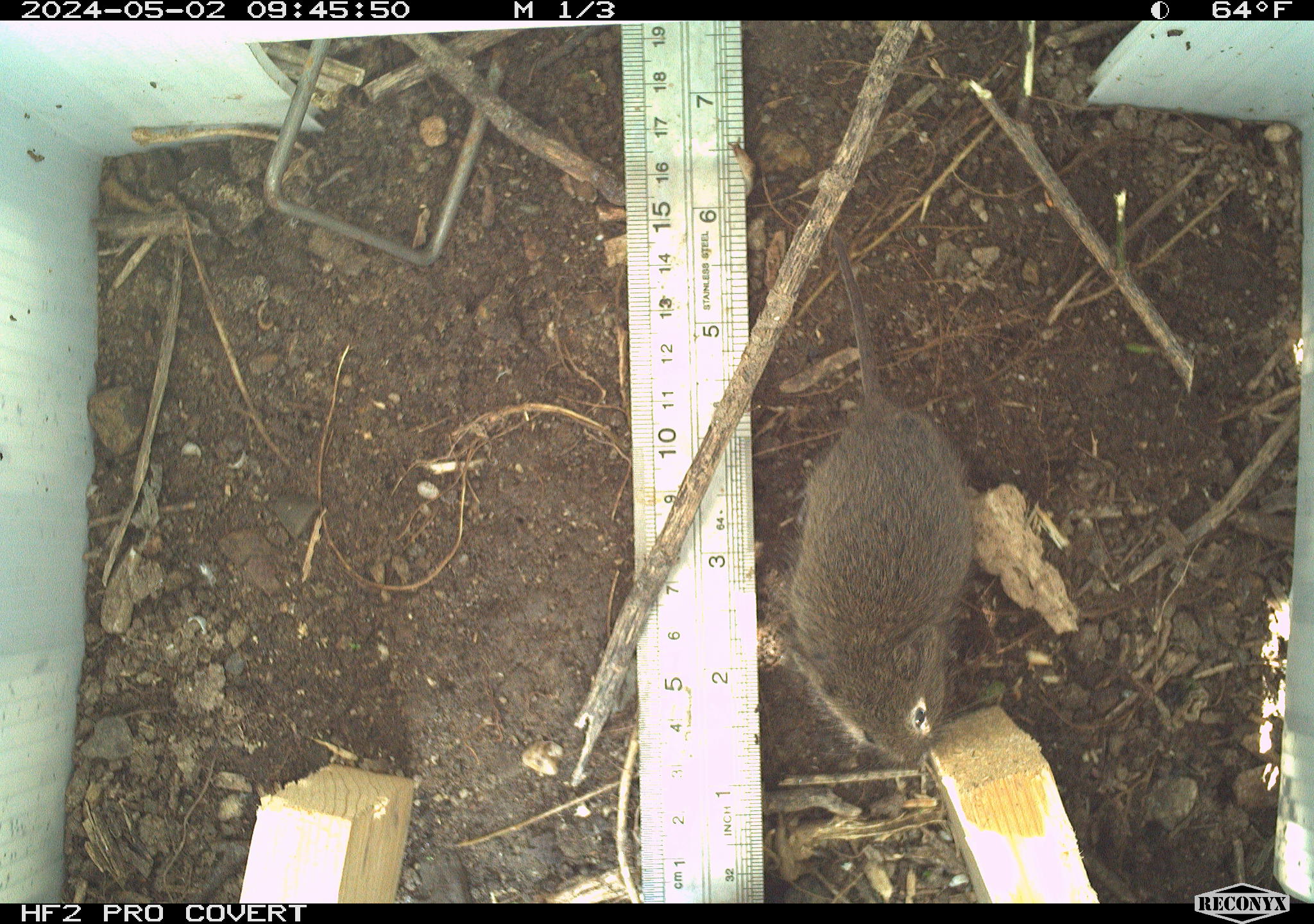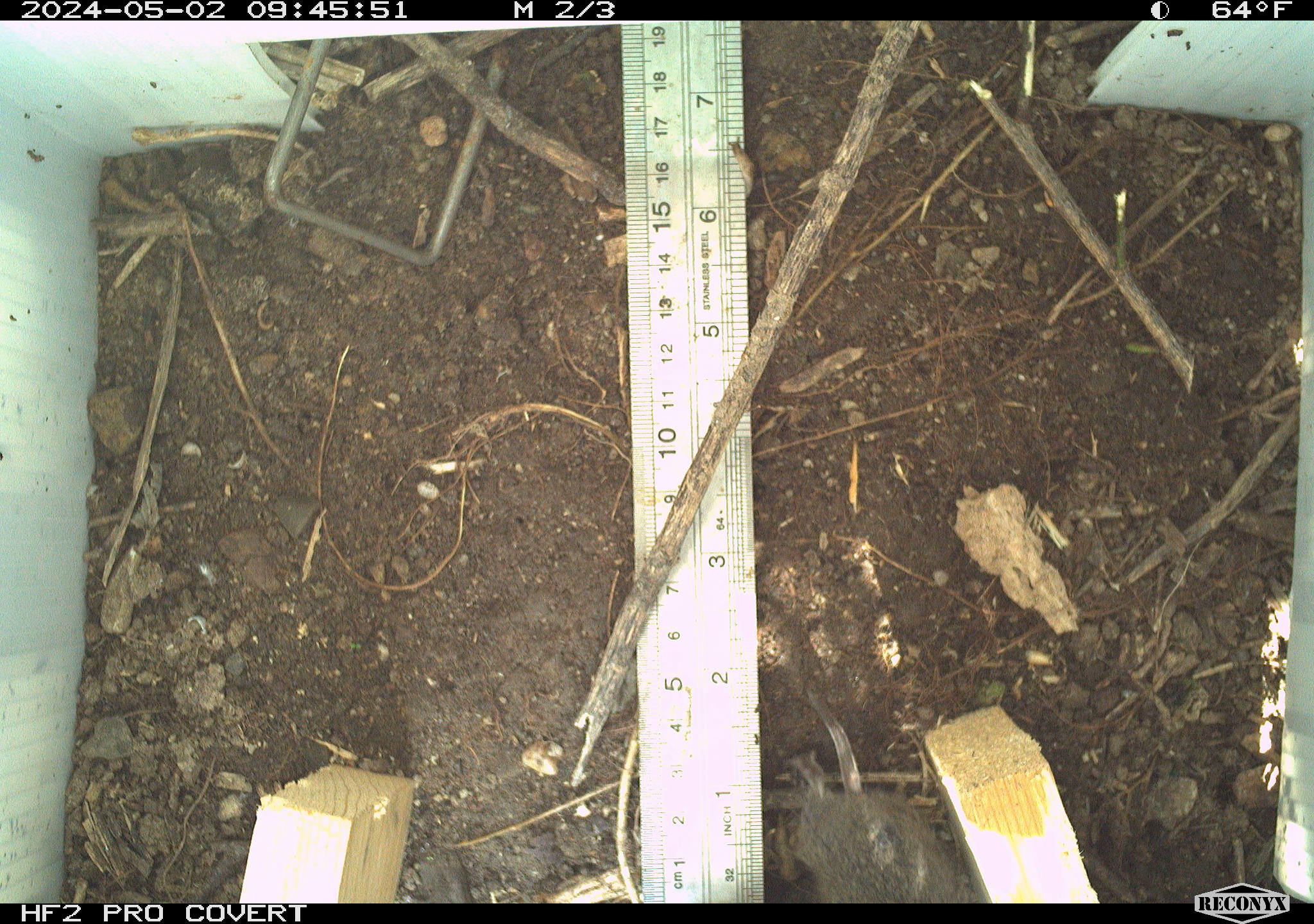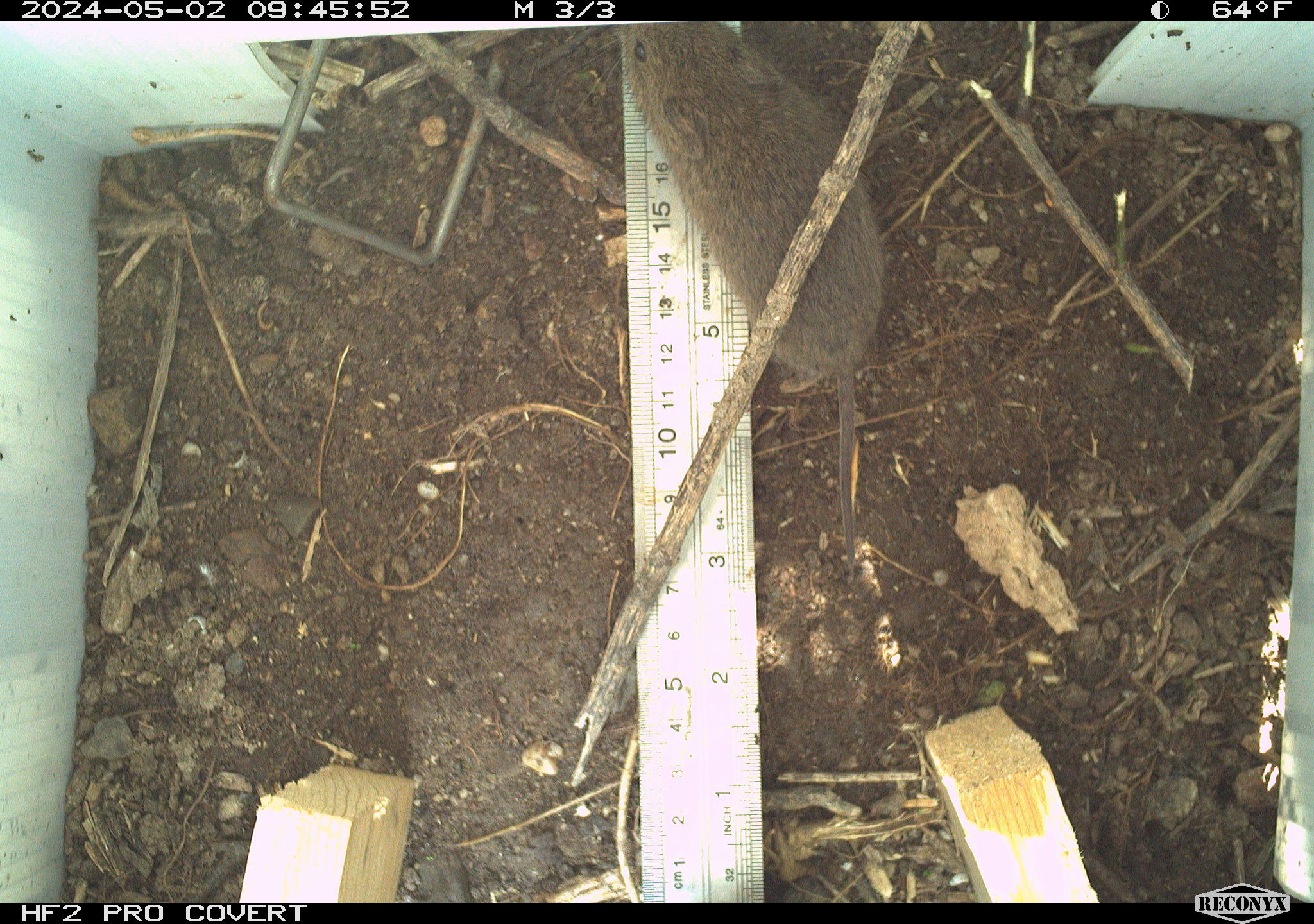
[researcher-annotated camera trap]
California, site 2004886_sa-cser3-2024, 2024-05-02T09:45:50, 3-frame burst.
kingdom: Animalia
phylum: Chordata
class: Mammalia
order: Rodentia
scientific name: Rodentia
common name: rodent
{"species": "rodent (Rodentia)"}